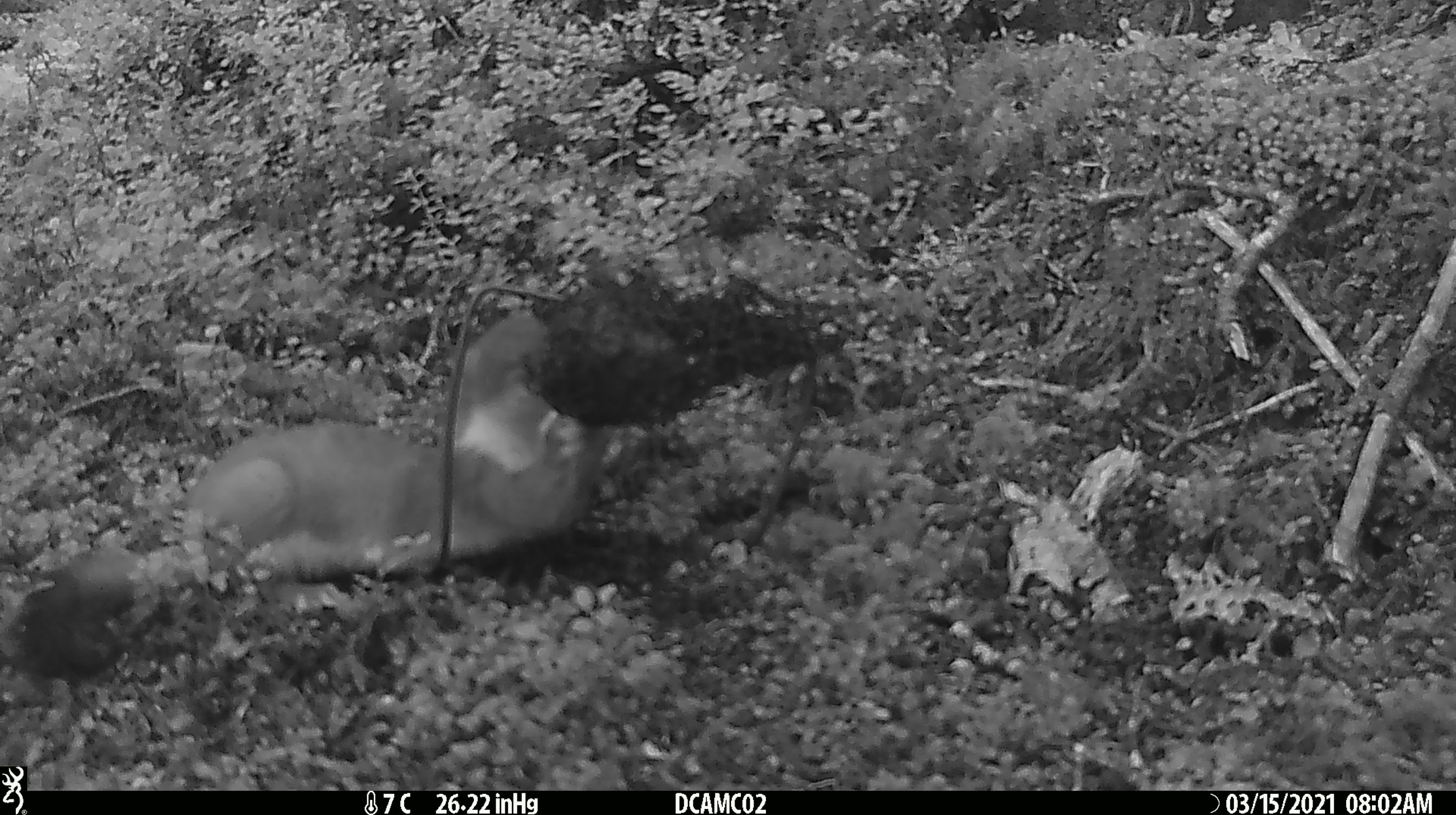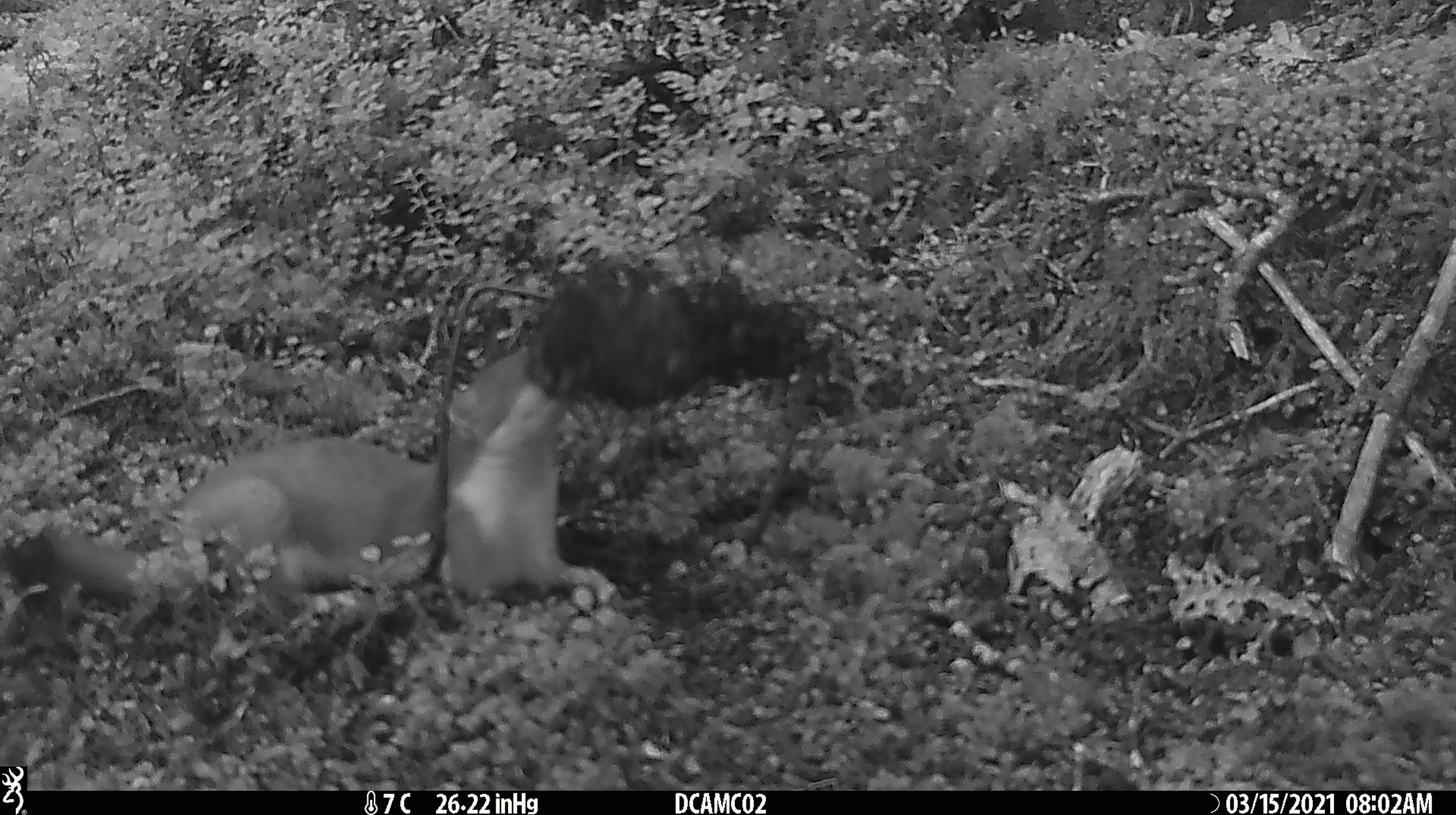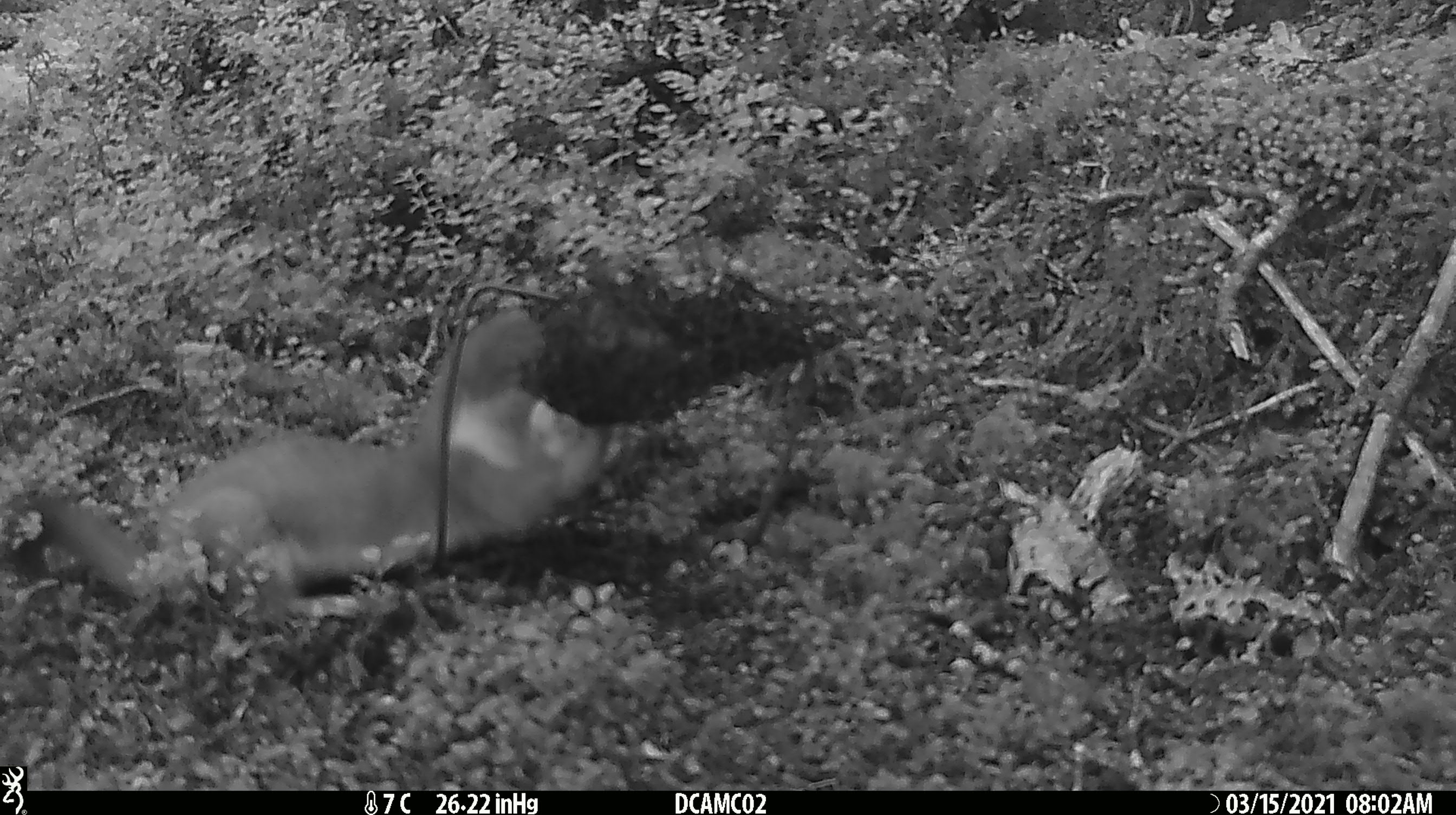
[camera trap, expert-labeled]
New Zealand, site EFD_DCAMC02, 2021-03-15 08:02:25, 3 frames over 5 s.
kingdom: Animalia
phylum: Chordata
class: Mammalia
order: Carnivora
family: Mustelidae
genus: Mustela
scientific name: Mustela erminea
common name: stoat